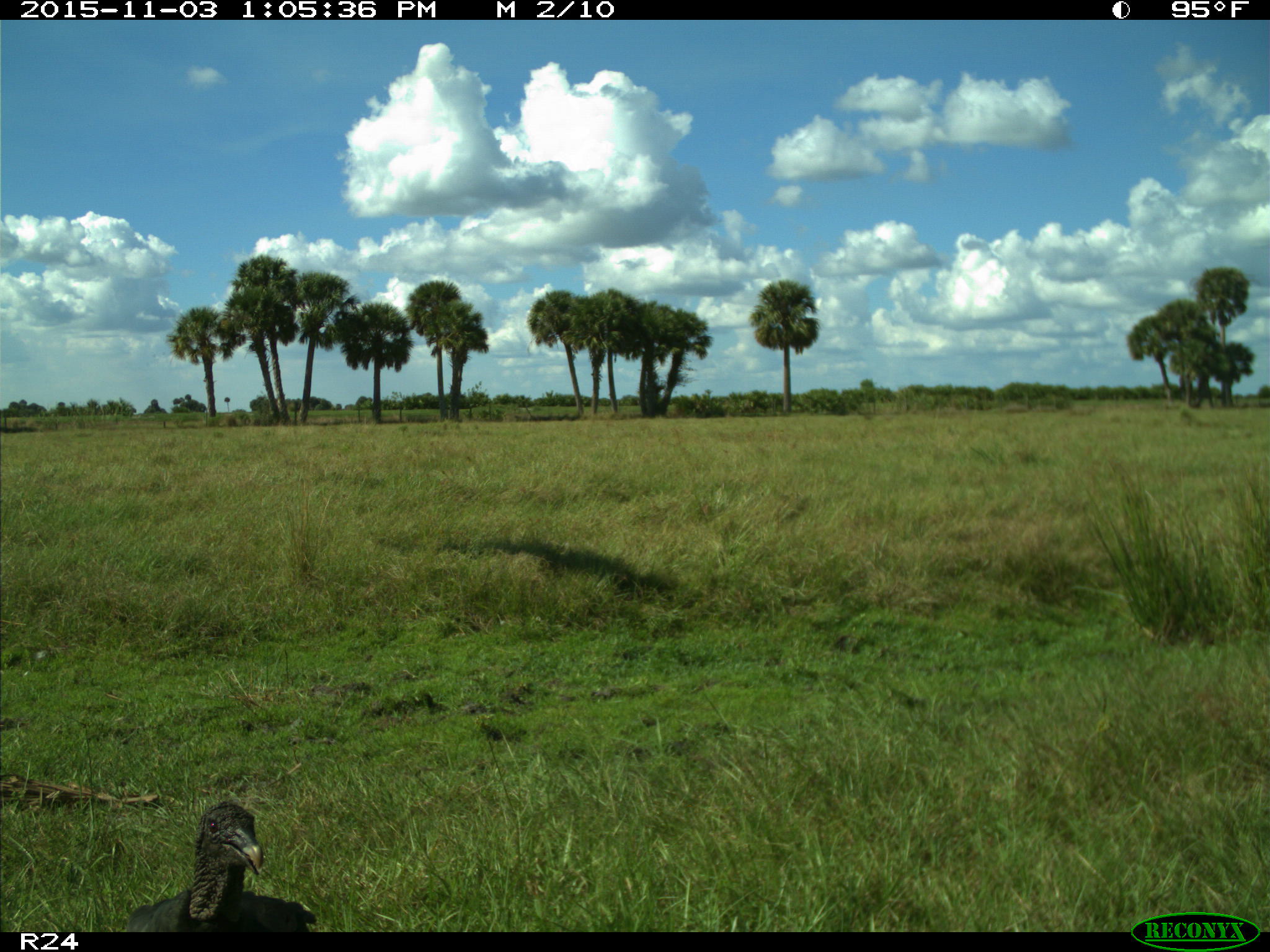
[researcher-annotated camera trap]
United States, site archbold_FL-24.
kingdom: Animalia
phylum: Chordata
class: Aves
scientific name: Aves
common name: birds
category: unidentified bird